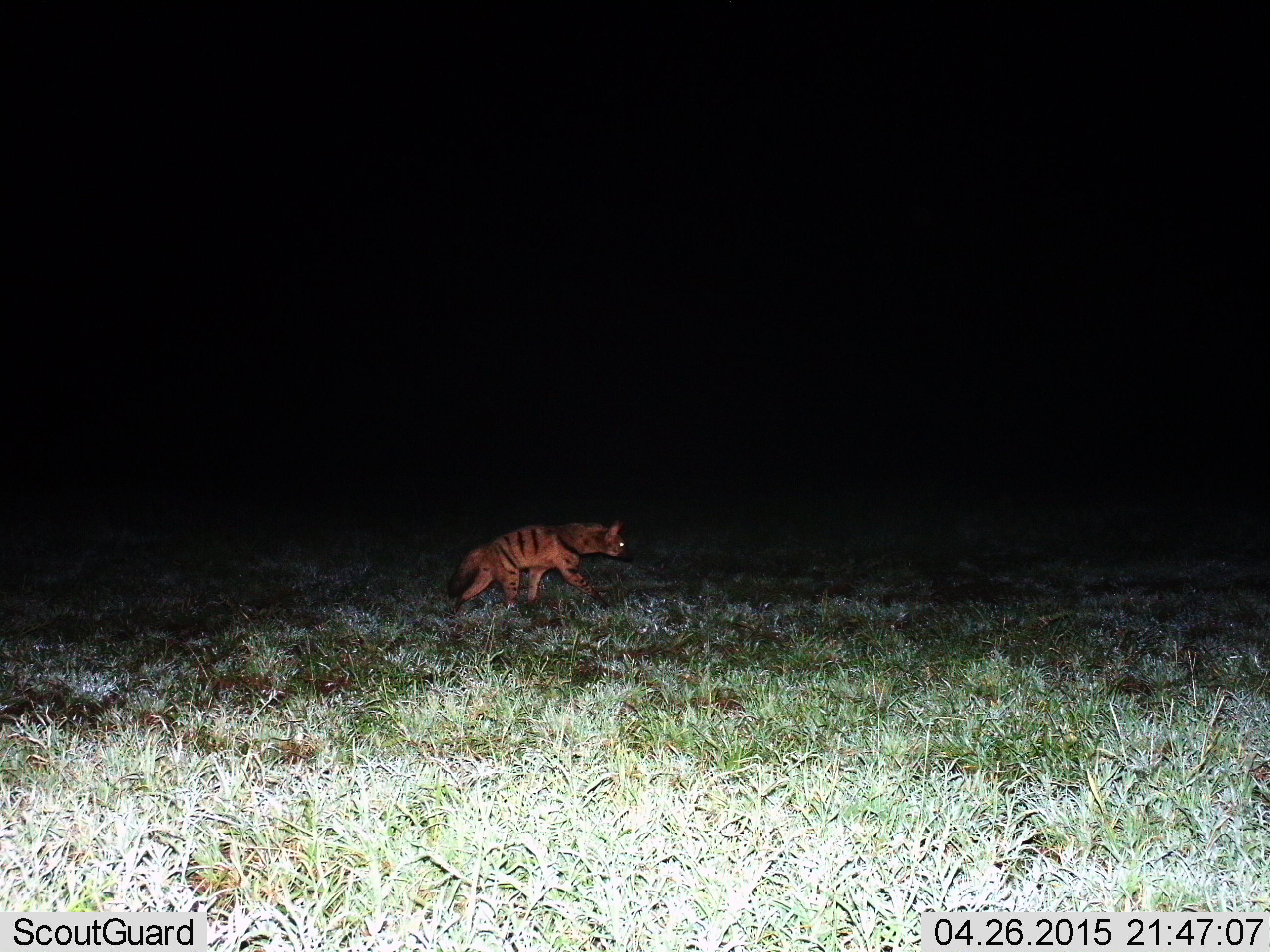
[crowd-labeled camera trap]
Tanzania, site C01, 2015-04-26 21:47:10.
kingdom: Animalia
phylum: Chordata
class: Mammalia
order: Carnivora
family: Hyaenidae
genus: Hyaena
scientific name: Hyaena hyaena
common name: striped hyena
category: hyenastriped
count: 1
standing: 0%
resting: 0%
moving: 100%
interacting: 0%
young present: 0%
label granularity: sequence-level